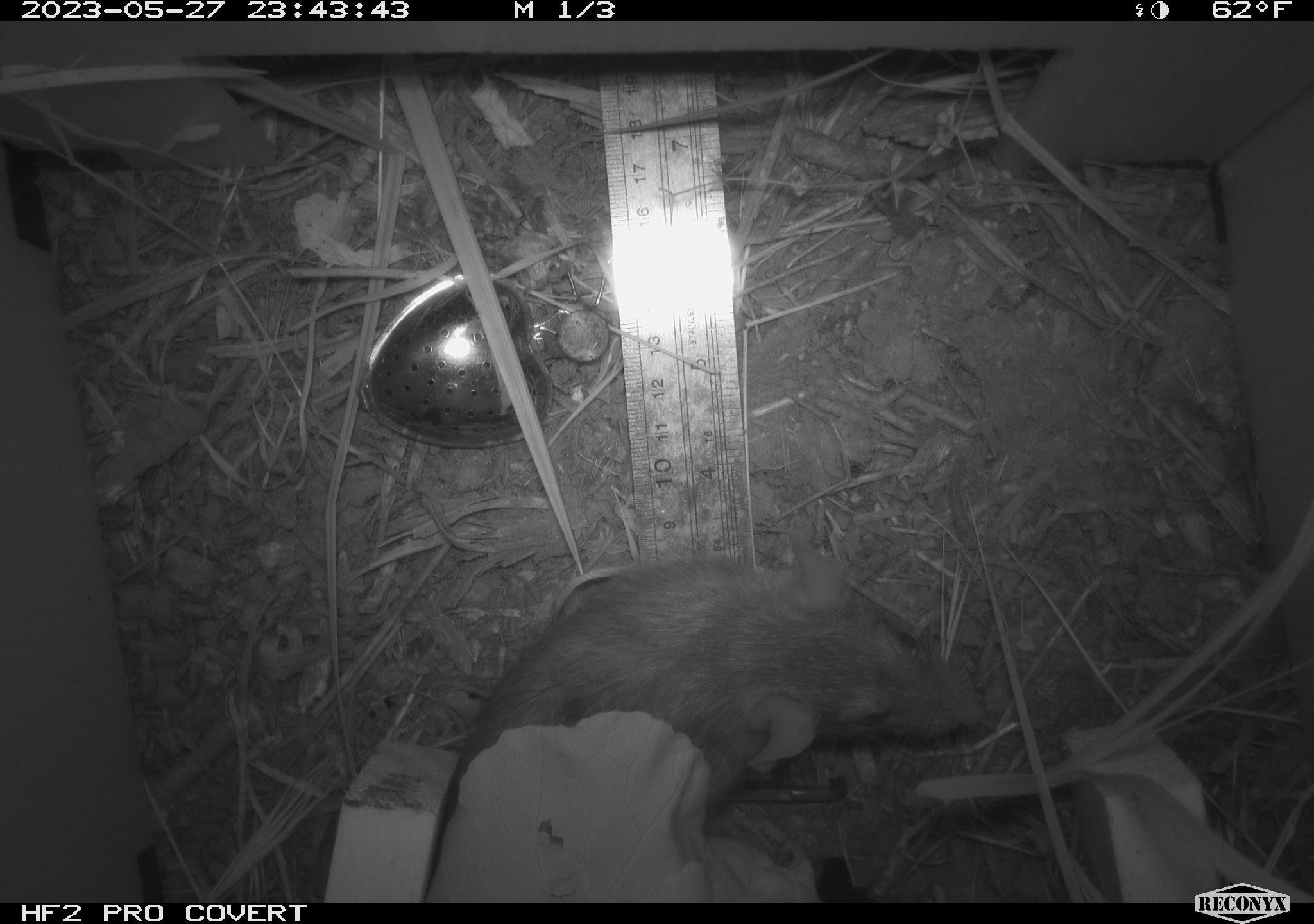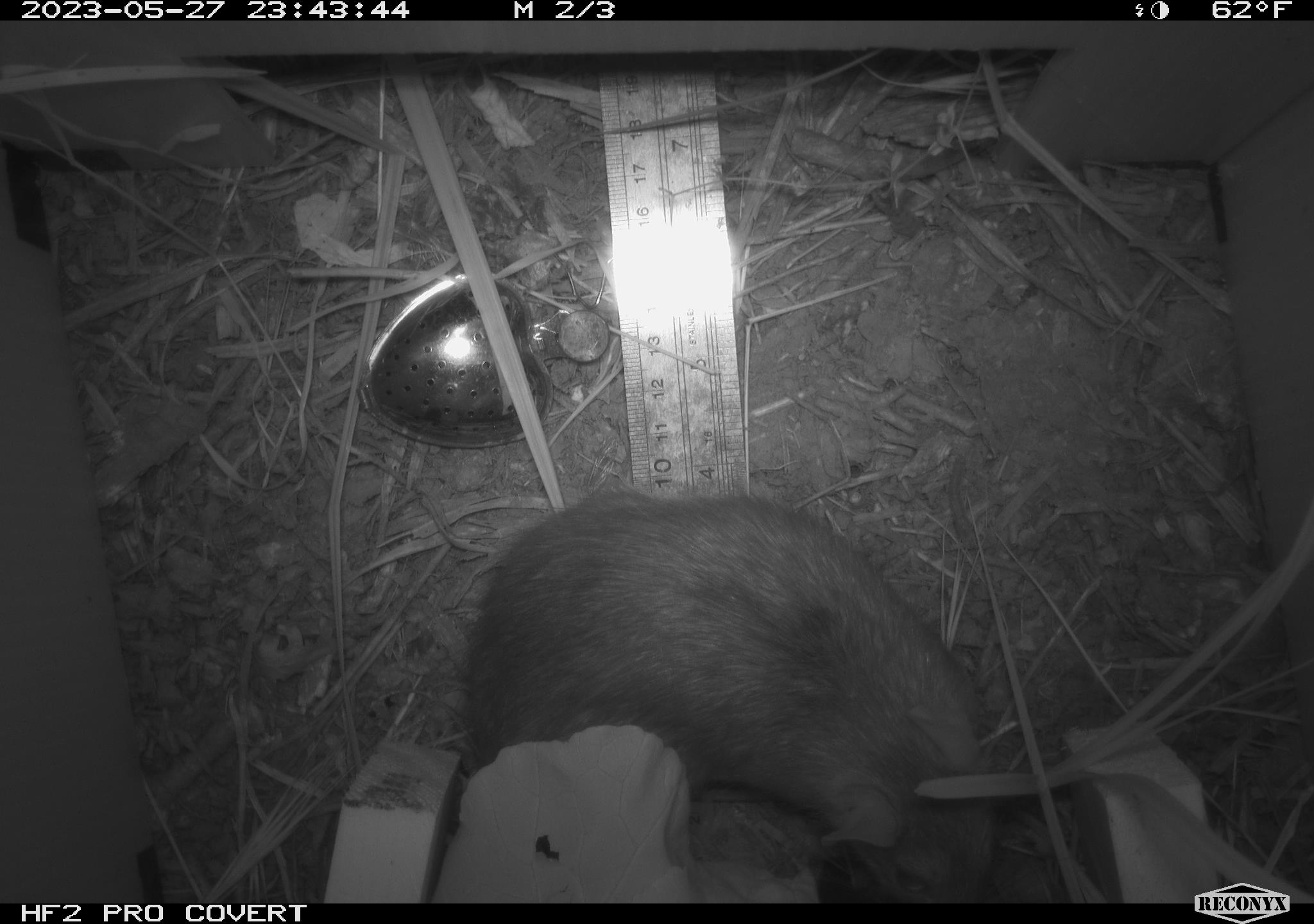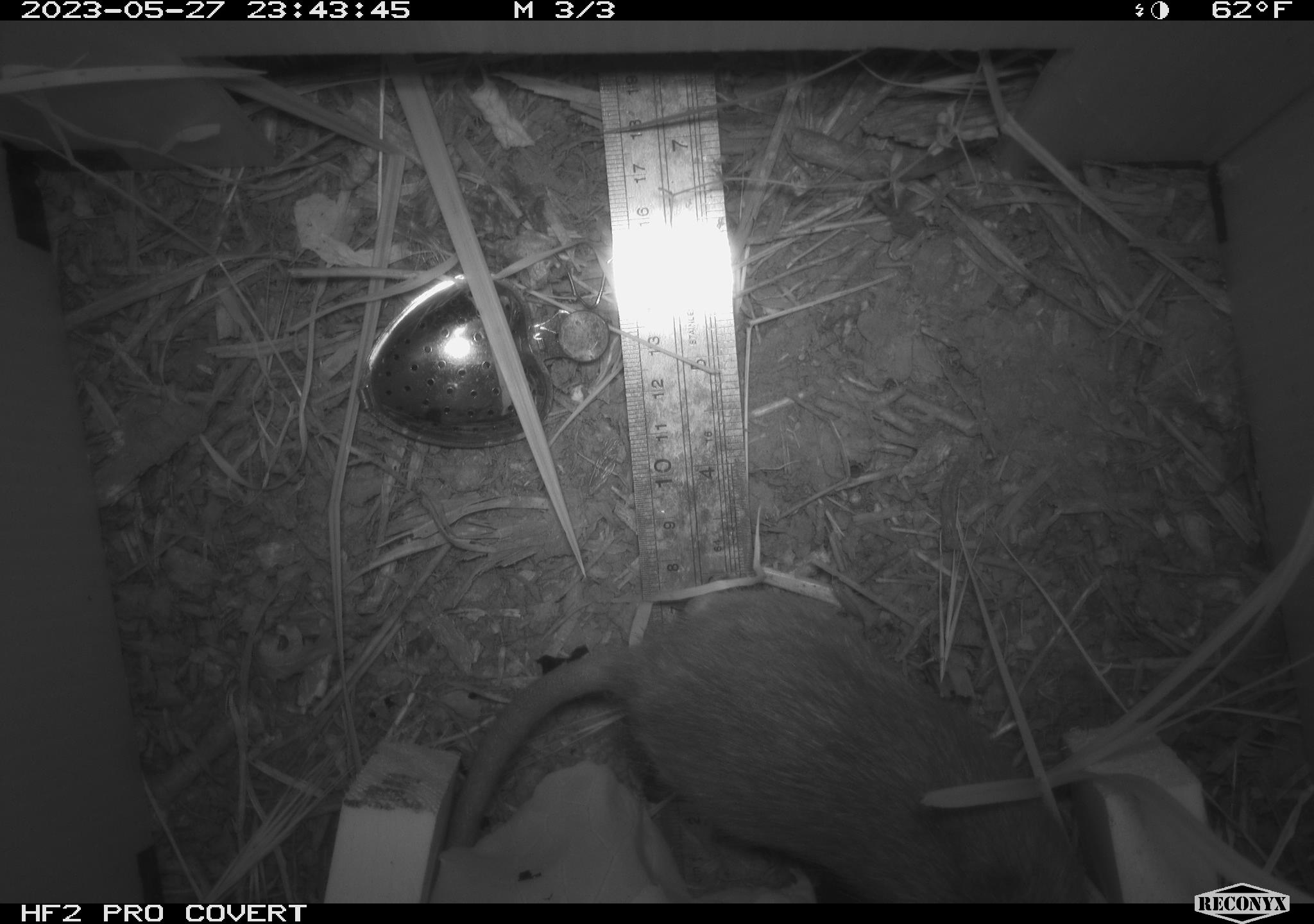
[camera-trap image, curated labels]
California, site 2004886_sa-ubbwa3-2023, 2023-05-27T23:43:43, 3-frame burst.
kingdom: Animalia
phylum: Chordata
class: Mammalia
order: Rodentia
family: Muridae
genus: Rattus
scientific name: Rattus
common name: rat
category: rattus species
Rattus species (rat) (Rattus).